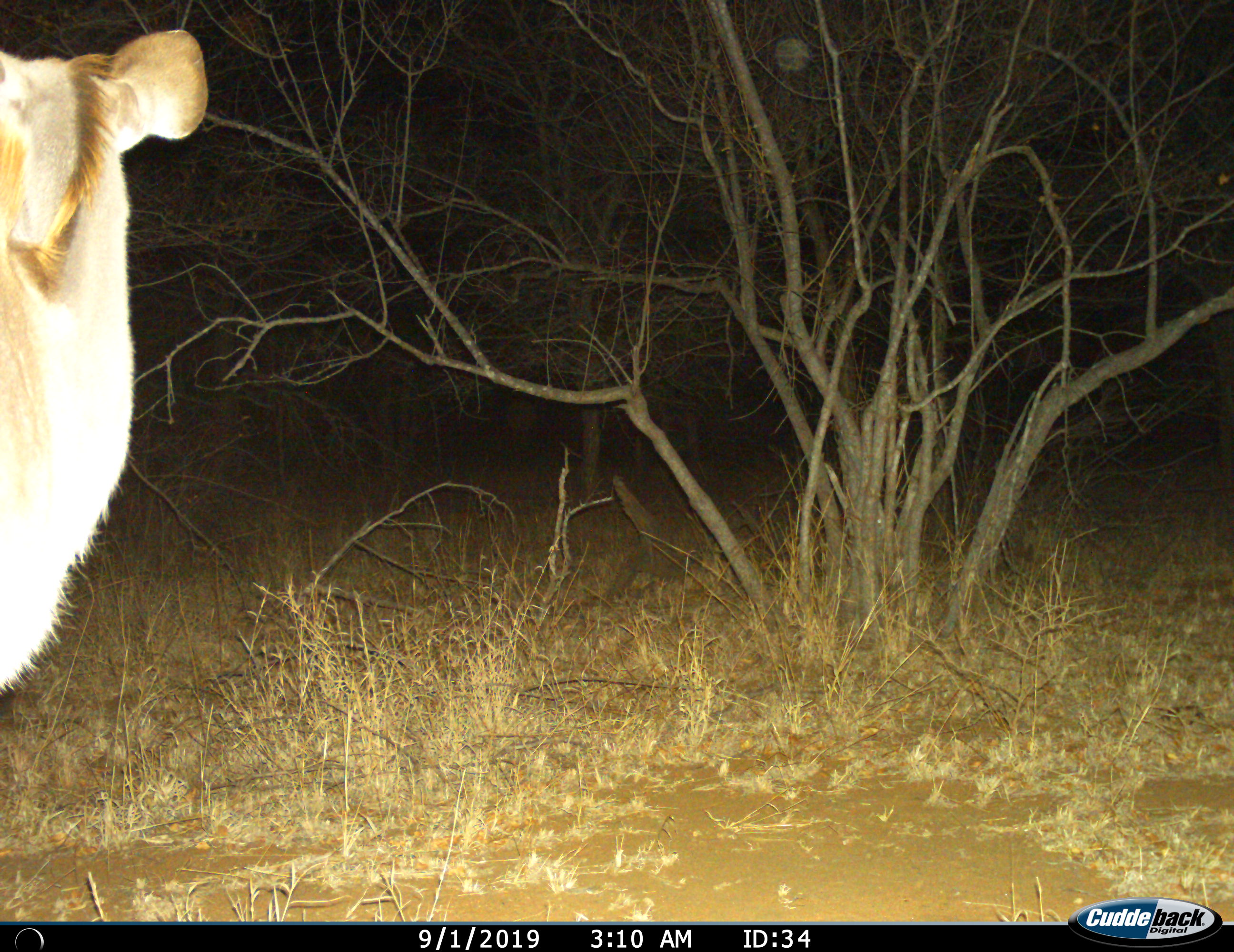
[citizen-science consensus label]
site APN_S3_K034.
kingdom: Animalia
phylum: Chordata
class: Mammalia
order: Artiodactyla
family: Bovidae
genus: Tragelaphus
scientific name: Tragelaphus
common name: kudu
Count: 1.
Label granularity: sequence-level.